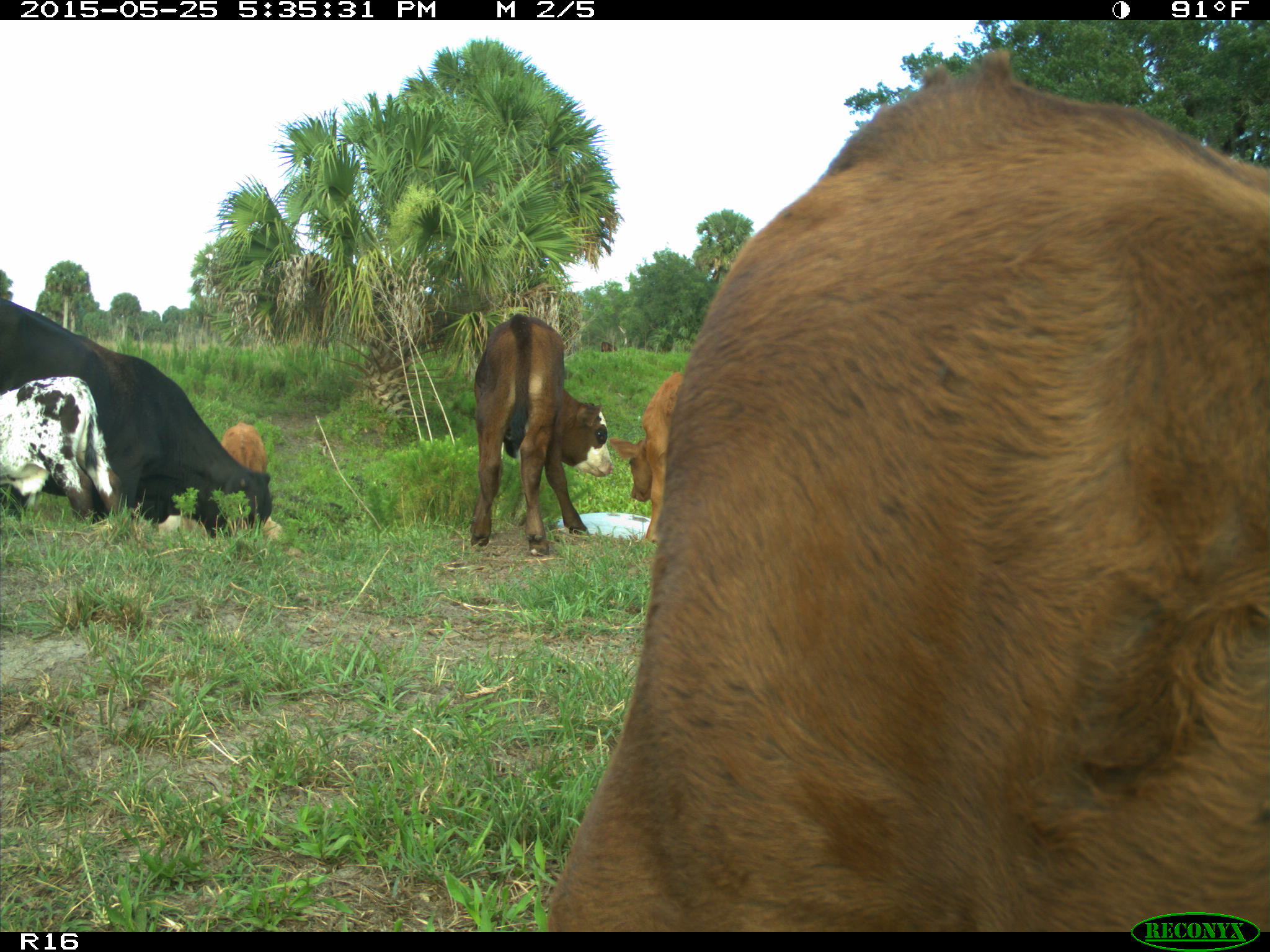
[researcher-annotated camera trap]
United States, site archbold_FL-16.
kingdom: Animalia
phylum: Chordata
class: Mammalia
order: Artiodactyla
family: Bovidae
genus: Bos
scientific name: Bos taurus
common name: domestic cow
Bos taurus (domestic cow).